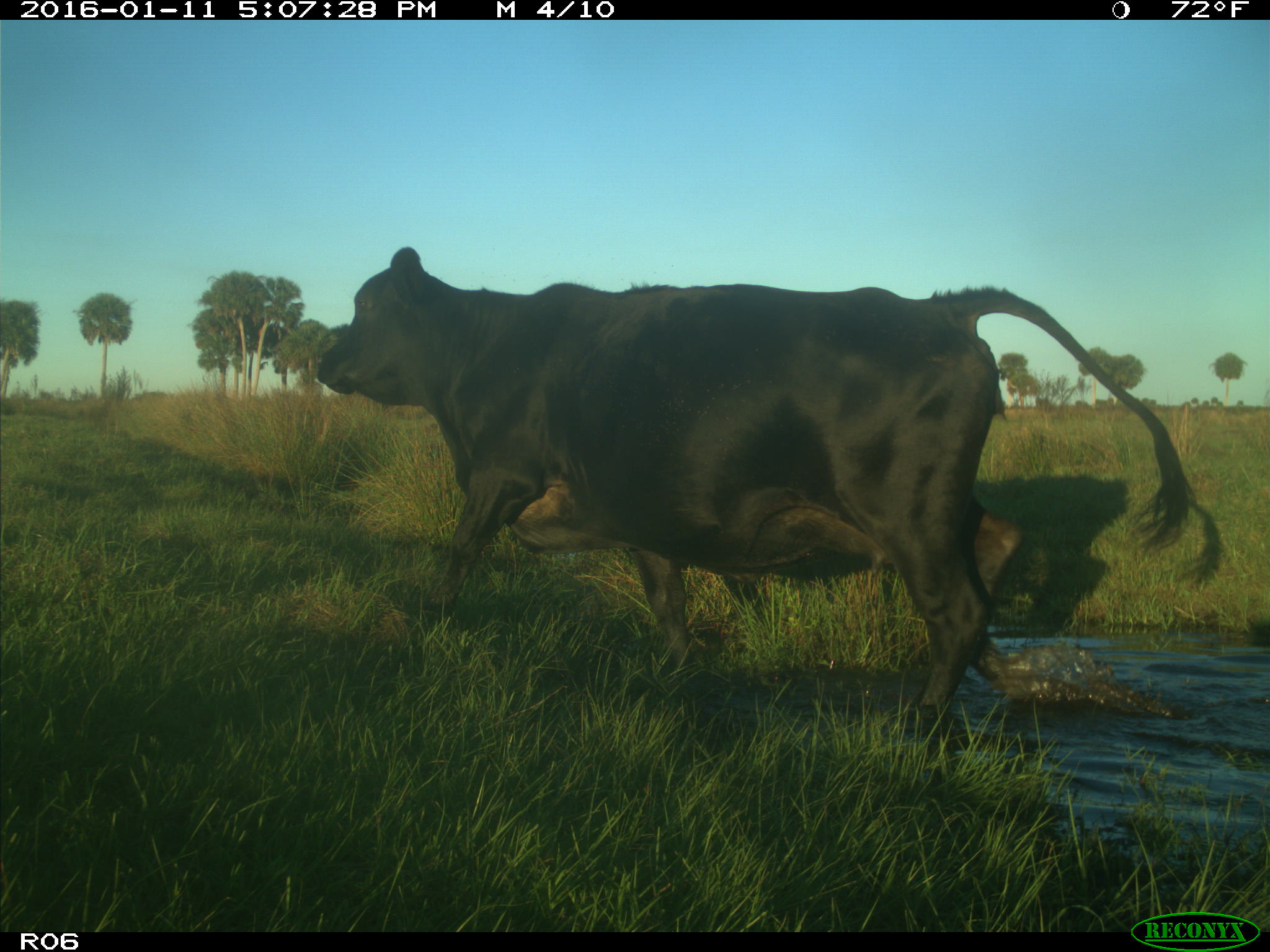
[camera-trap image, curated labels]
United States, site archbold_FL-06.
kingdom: Animalia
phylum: Chordata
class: Mammalia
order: Artiodactyla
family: Bovidae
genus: Bos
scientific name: Bos taurus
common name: domestic cow